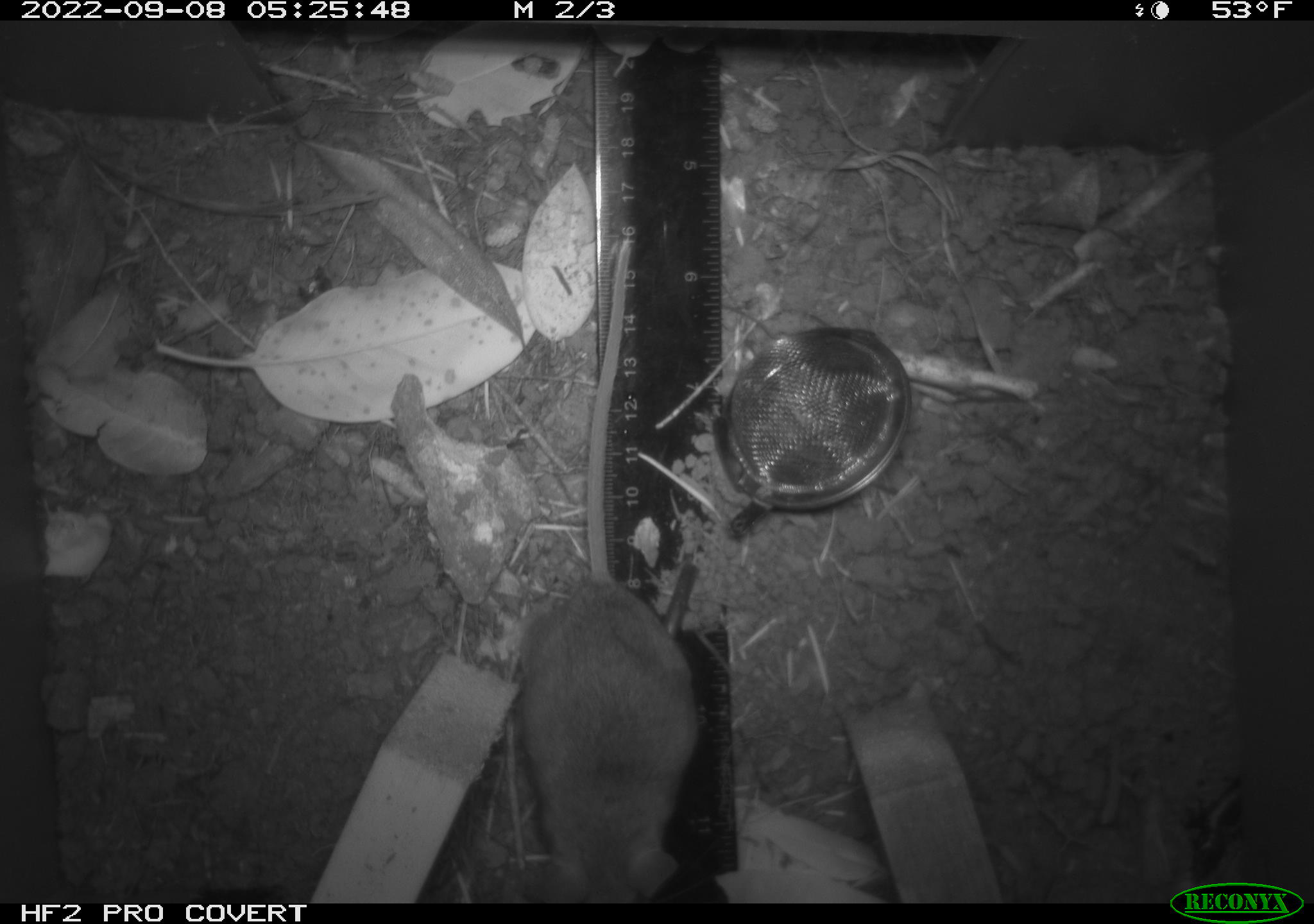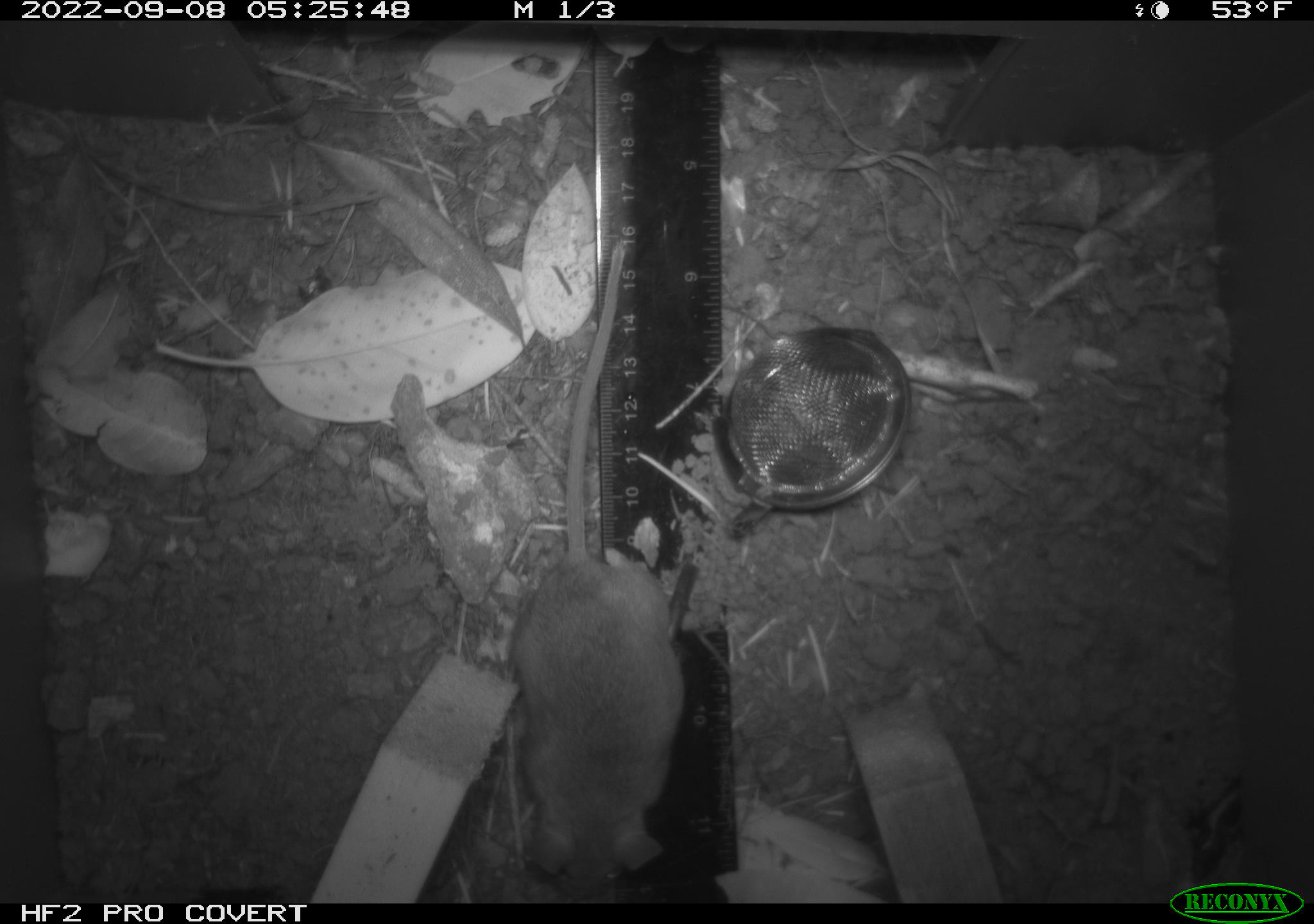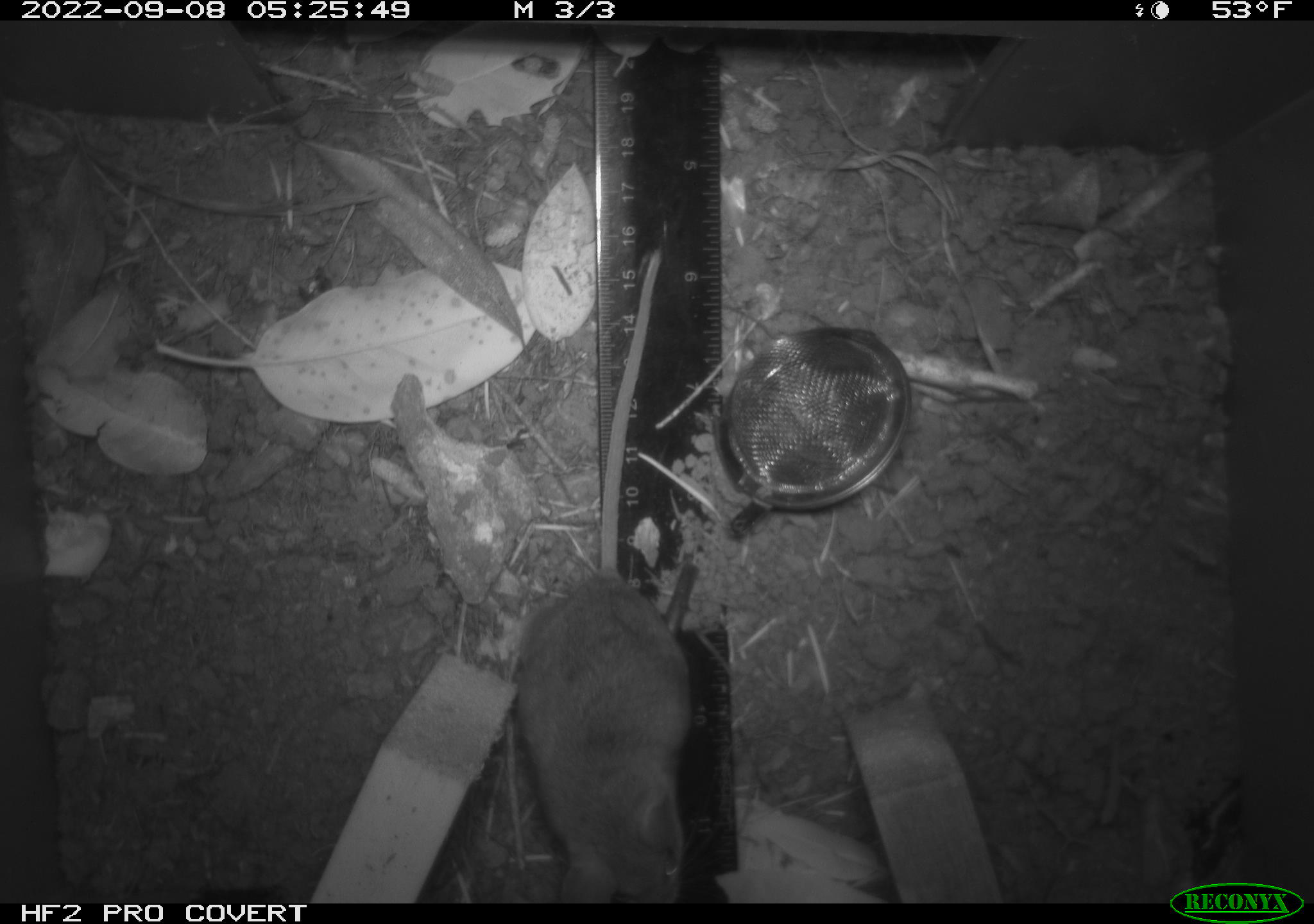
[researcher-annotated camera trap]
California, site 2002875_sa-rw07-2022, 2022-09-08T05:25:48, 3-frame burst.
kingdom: Animalia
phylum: Chordata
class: Mammalia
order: Rodentia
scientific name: Rodentia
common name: mouse species